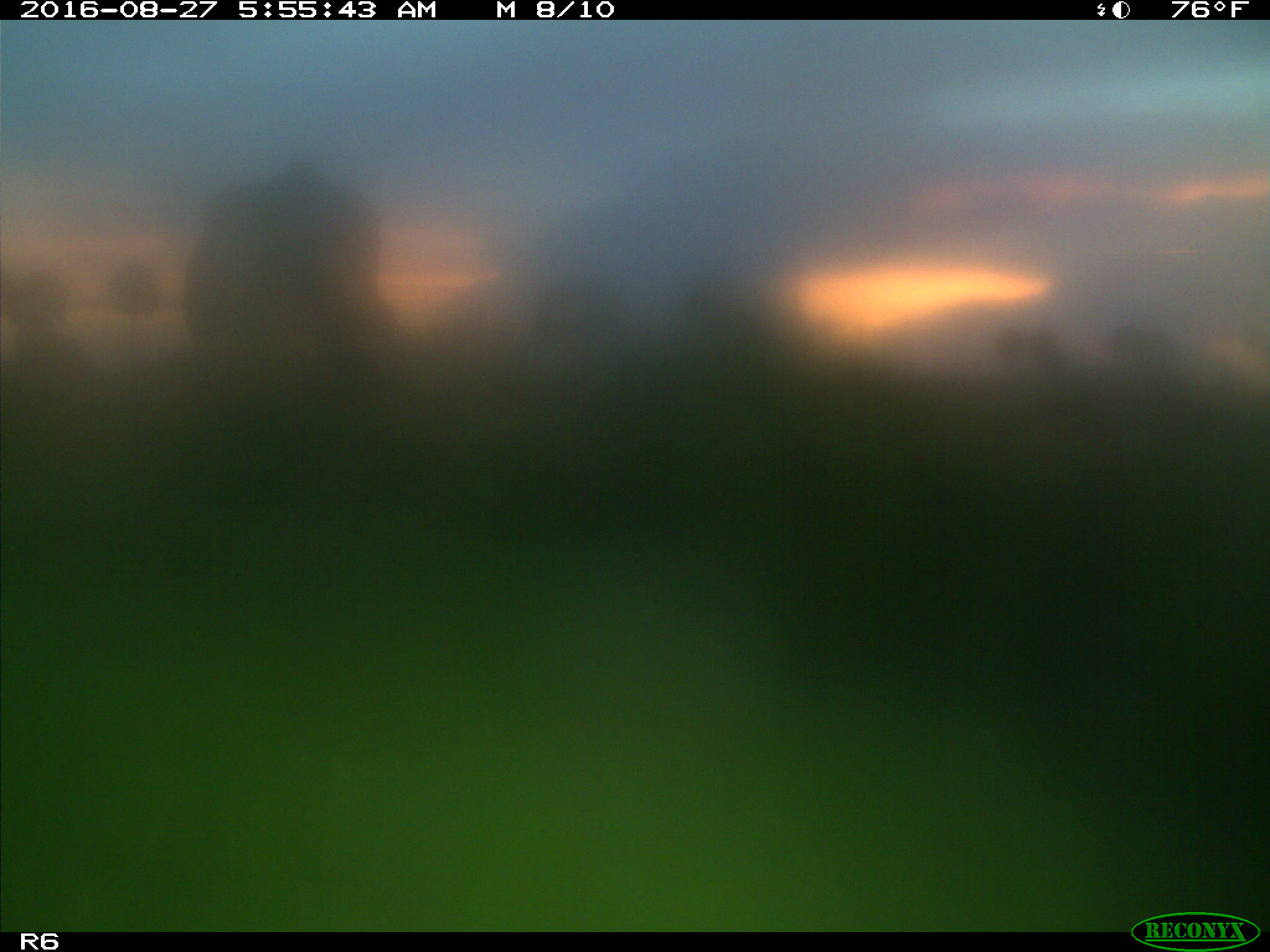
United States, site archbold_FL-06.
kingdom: Animalia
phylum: Chordata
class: Mammalia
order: Artiodactyla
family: Bovidae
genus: Bos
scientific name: Bos taurus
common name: domestic cow